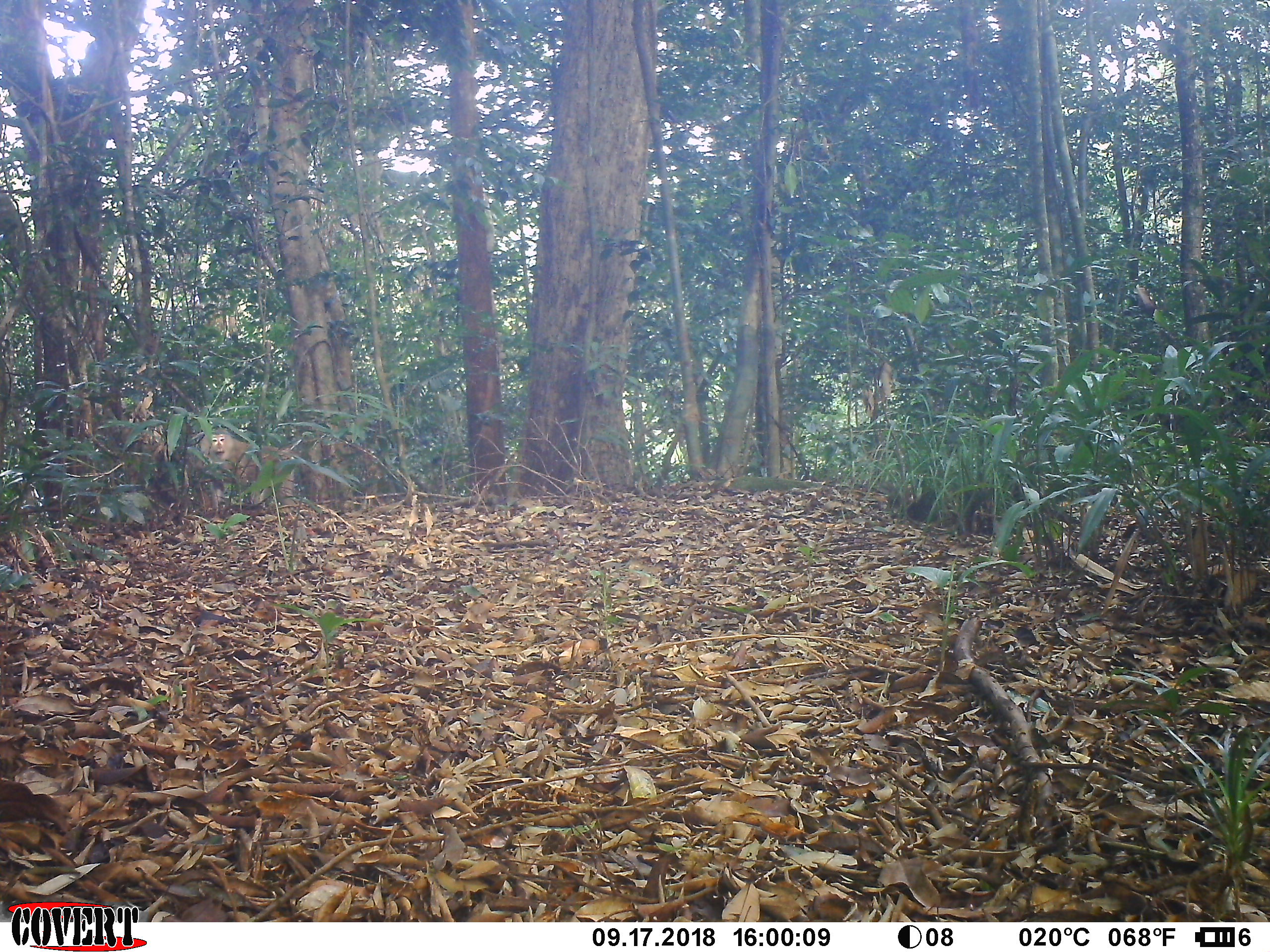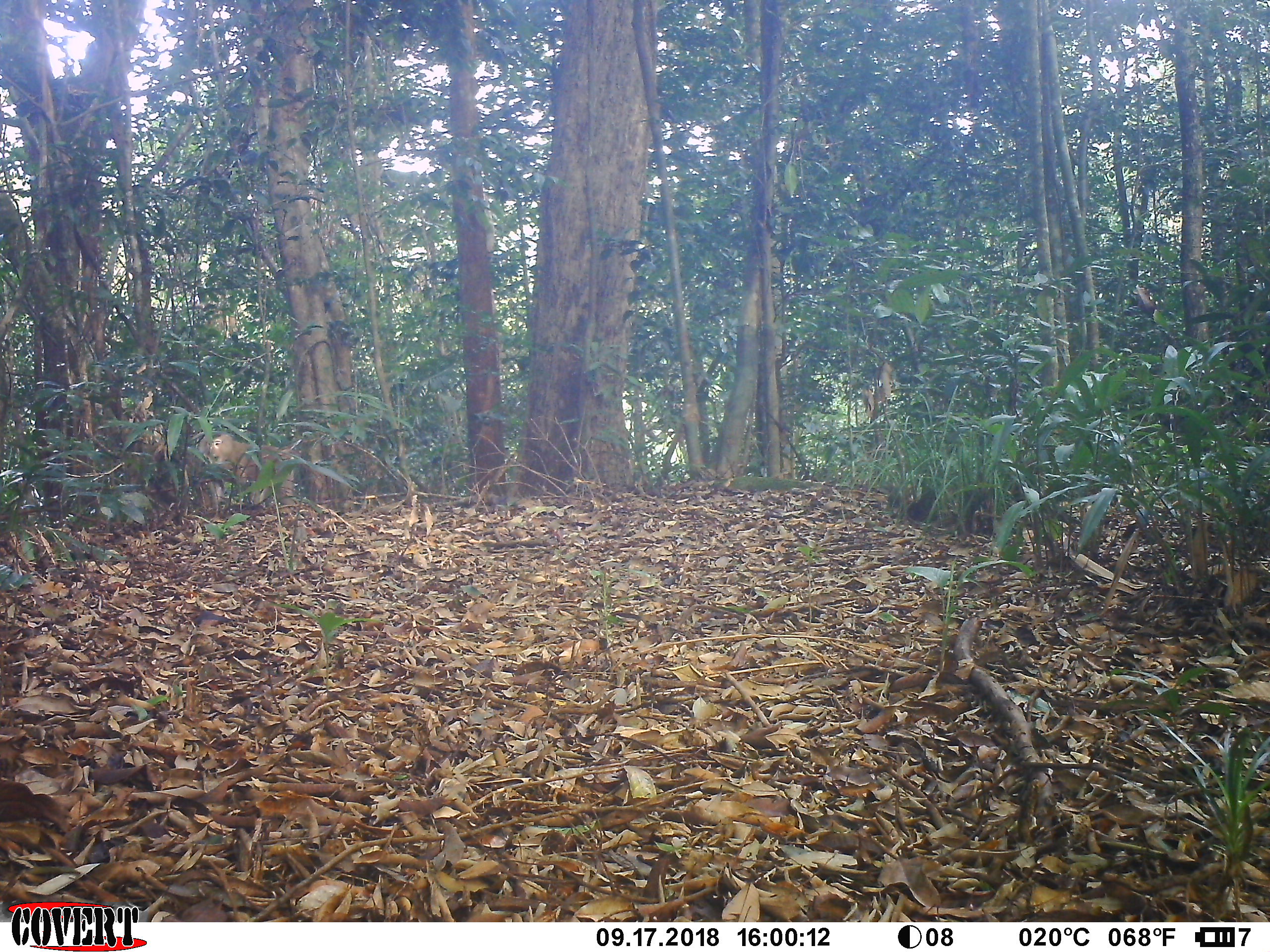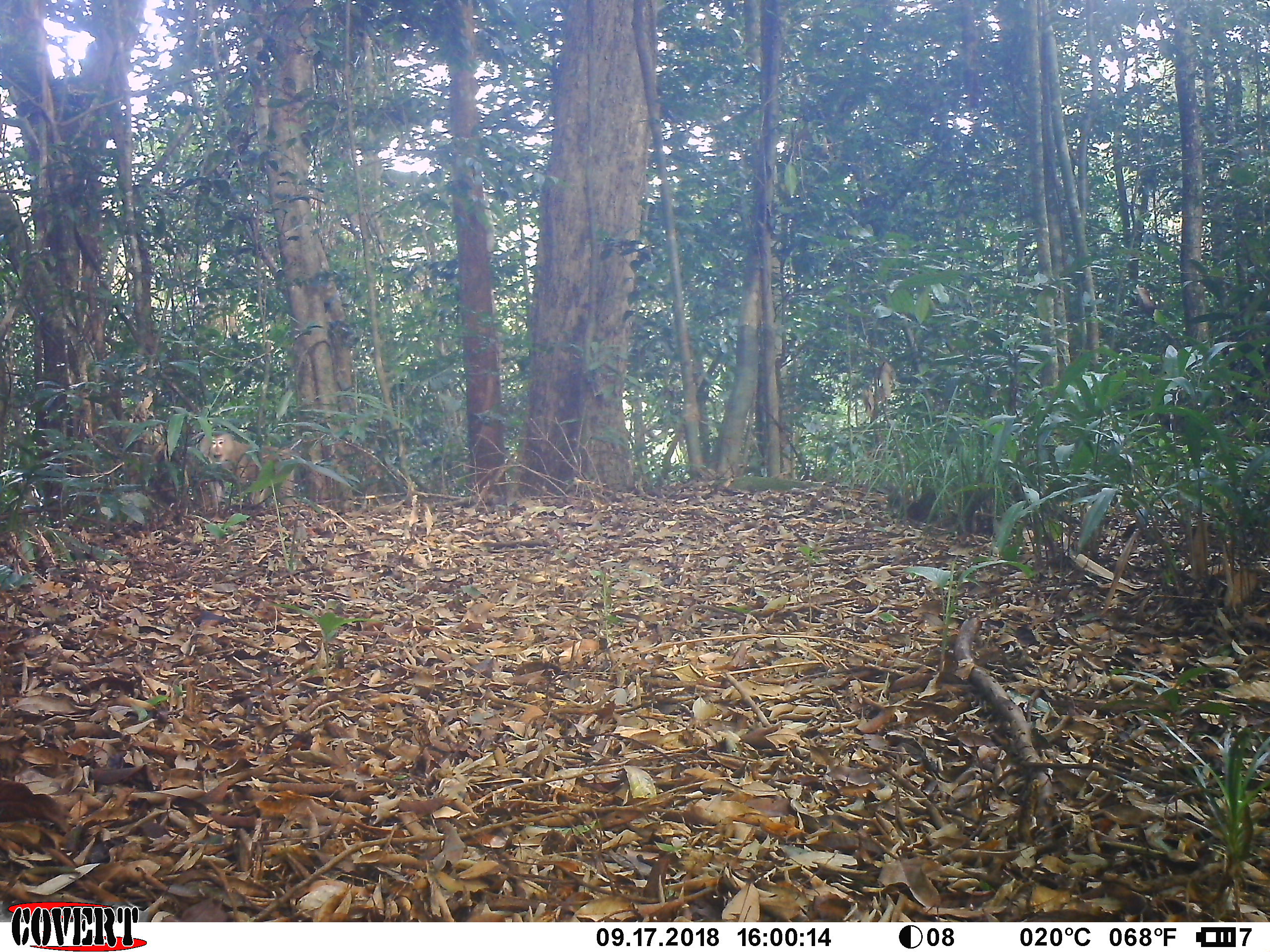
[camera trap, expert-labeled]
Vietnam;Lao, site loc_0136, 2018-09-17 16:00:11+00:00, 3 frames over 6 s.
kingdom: Animalia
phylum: Chordata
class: Mammalia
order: Primates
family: Cercopithecidae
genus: Macaca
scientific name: Macaca nemestrina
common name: pig-tailed macaque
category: pig tailed macaque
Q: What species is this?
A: Pig tailed macaque (pig-tailed macaque) (Macaca nemestrina).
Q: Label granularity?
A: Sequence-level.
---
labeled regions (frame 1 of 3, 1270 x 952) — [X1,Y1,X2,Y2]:
pig tailed macaque: [200,429,296,506]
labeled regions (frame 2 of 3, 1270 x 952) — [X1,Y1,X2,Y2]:
pig tailed macaque: [198,432,300,512]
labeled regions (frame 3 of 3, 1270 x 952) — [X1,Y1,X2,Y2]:
pig tailed macaque: [199,431,297,511]